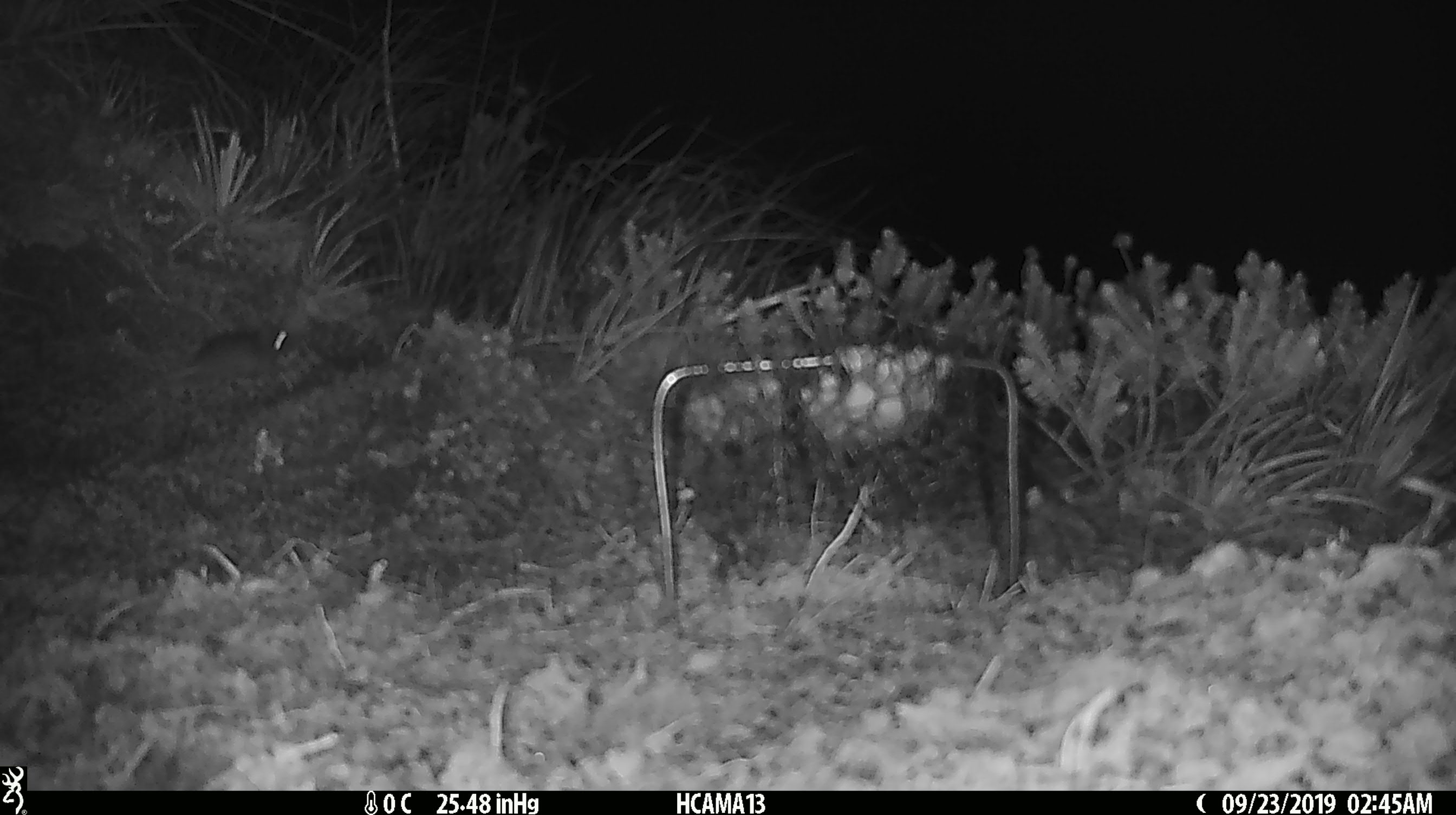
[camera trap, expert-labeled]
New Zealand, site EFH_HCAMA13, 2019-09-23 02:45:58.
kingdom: Animalia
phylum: Chordata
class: Mammalia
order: Rodentia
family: Muridae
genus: Mus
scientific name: Mus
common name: mouse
Mouse (Mus).